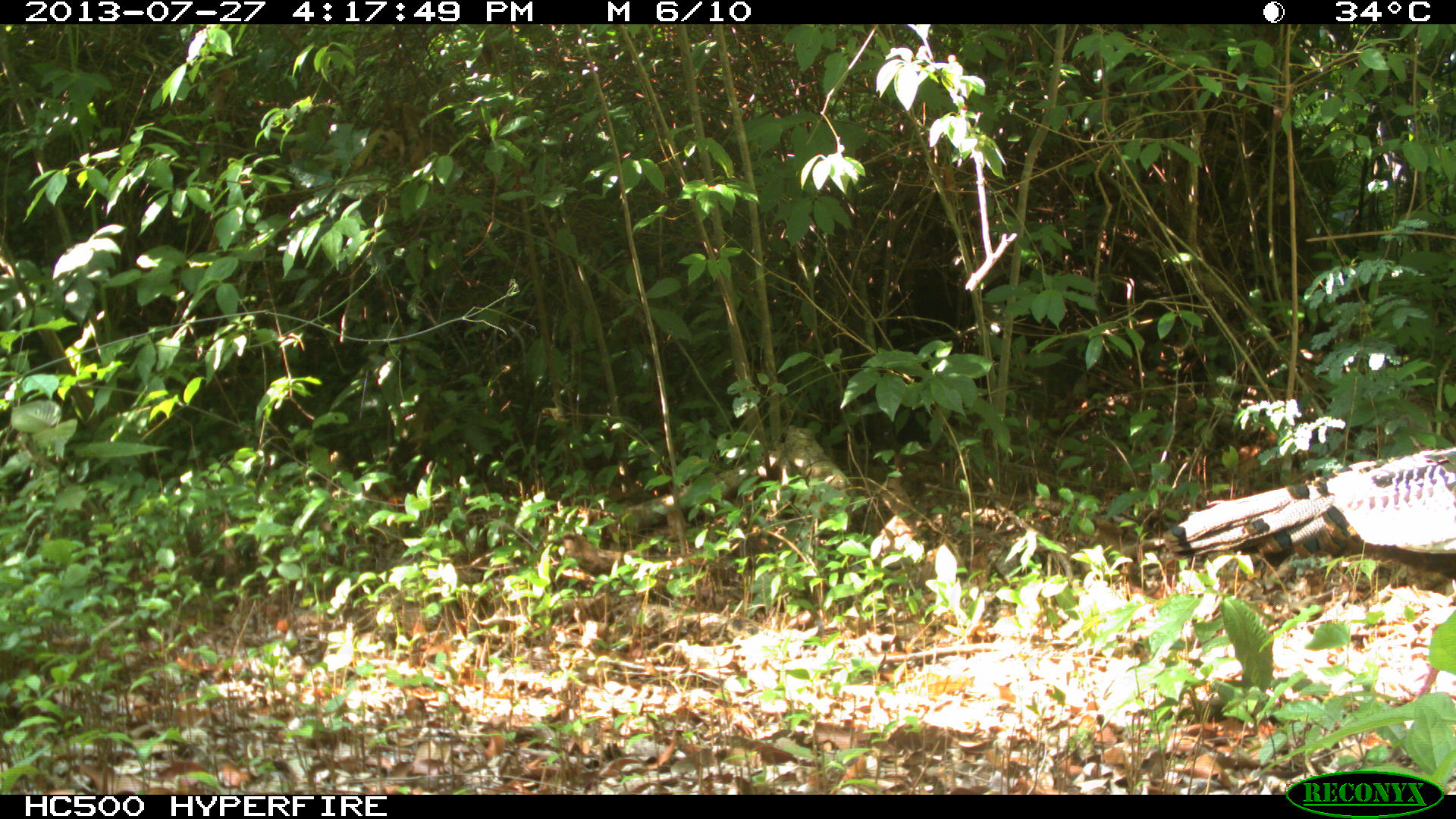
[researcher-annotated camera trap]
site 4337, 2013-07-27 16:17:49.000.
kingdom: Animalia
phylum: Chordata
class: Aves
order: Galliformes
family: Phasianidae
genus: Meleagris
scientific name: Meleagris ocellata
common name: ocellated turkey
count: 2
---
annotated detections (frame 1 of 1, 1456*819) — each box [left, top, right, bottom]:
meleagris ocellata: [1158, 446, 1455, 700]